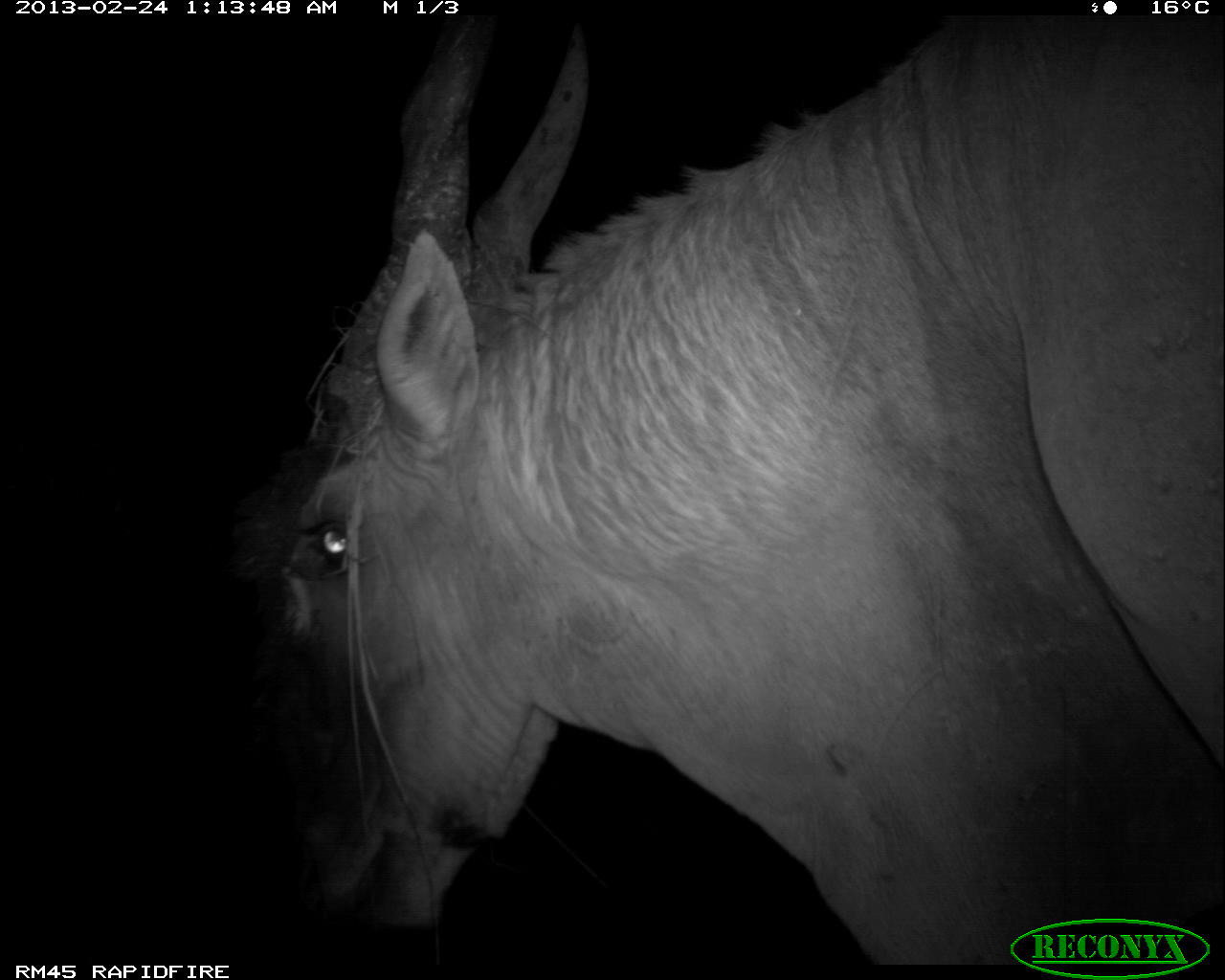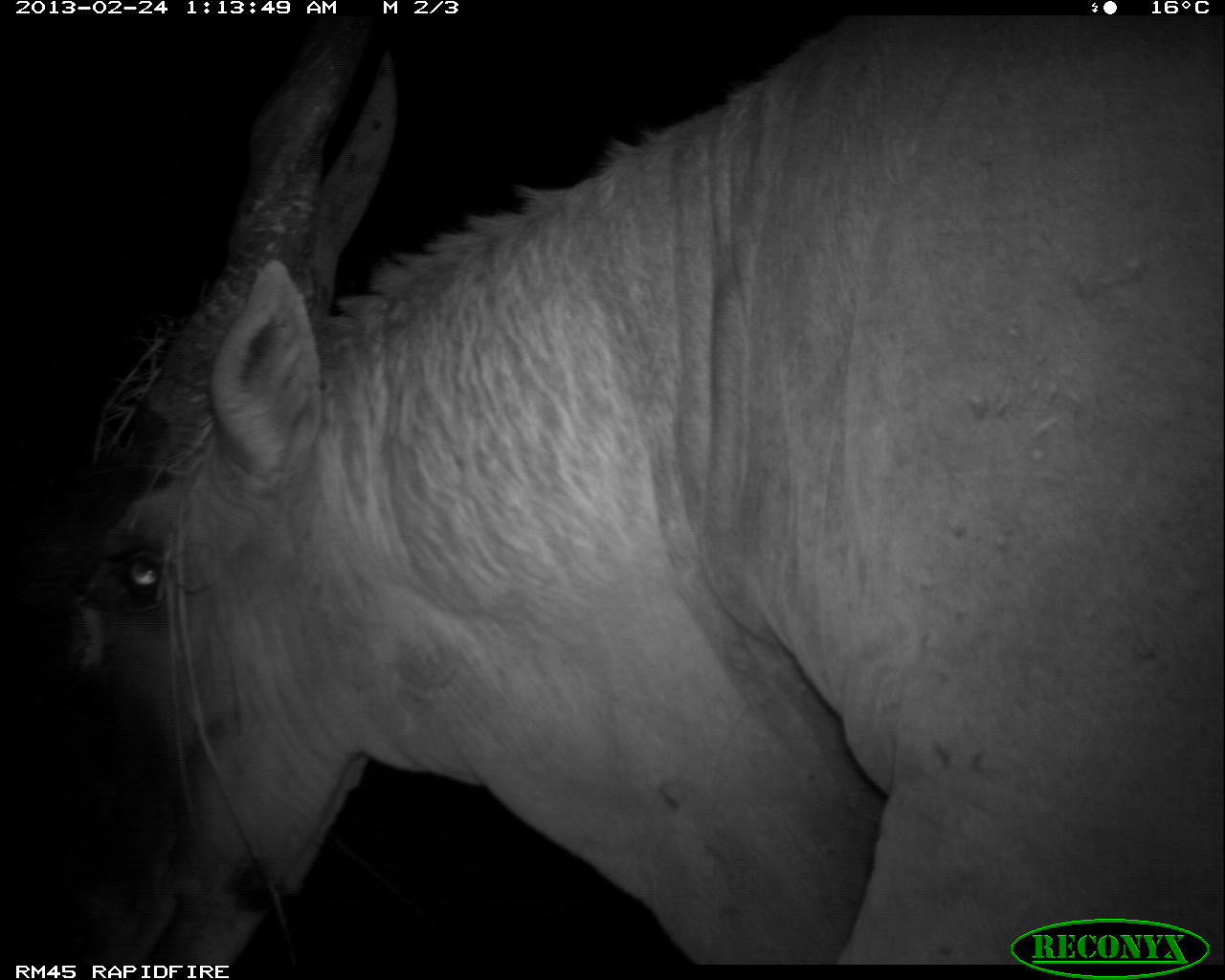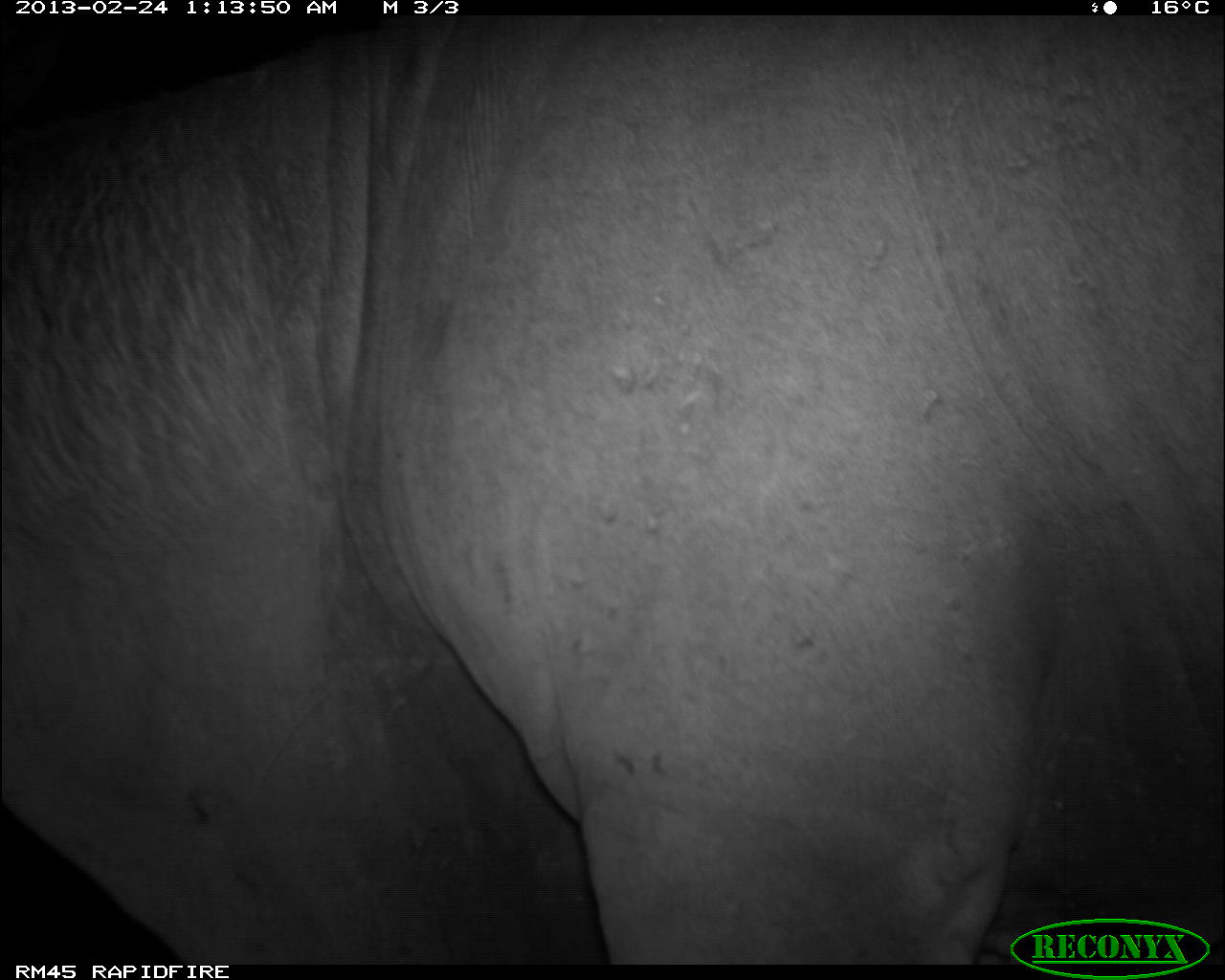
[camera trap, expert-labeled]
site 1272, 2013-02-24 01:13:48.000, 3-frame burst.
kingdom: Animalia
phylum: Chordata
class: Mammalia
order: Artiodactyla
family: Bovidae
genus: Tragelaphus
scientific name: Tragelaphus oryx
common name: eland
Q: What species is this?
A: Tragelaphus oryx (eland).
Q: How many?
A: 1.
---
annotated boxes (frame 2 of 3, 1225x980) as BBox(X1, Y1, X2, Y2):
tragelaphus oryx: BBox(50, 15, 1225, 976)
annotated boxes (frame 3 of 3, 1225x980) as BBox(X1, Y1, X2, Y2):
tragelaphus oryx: BBox(0, 15, 1225, 964)